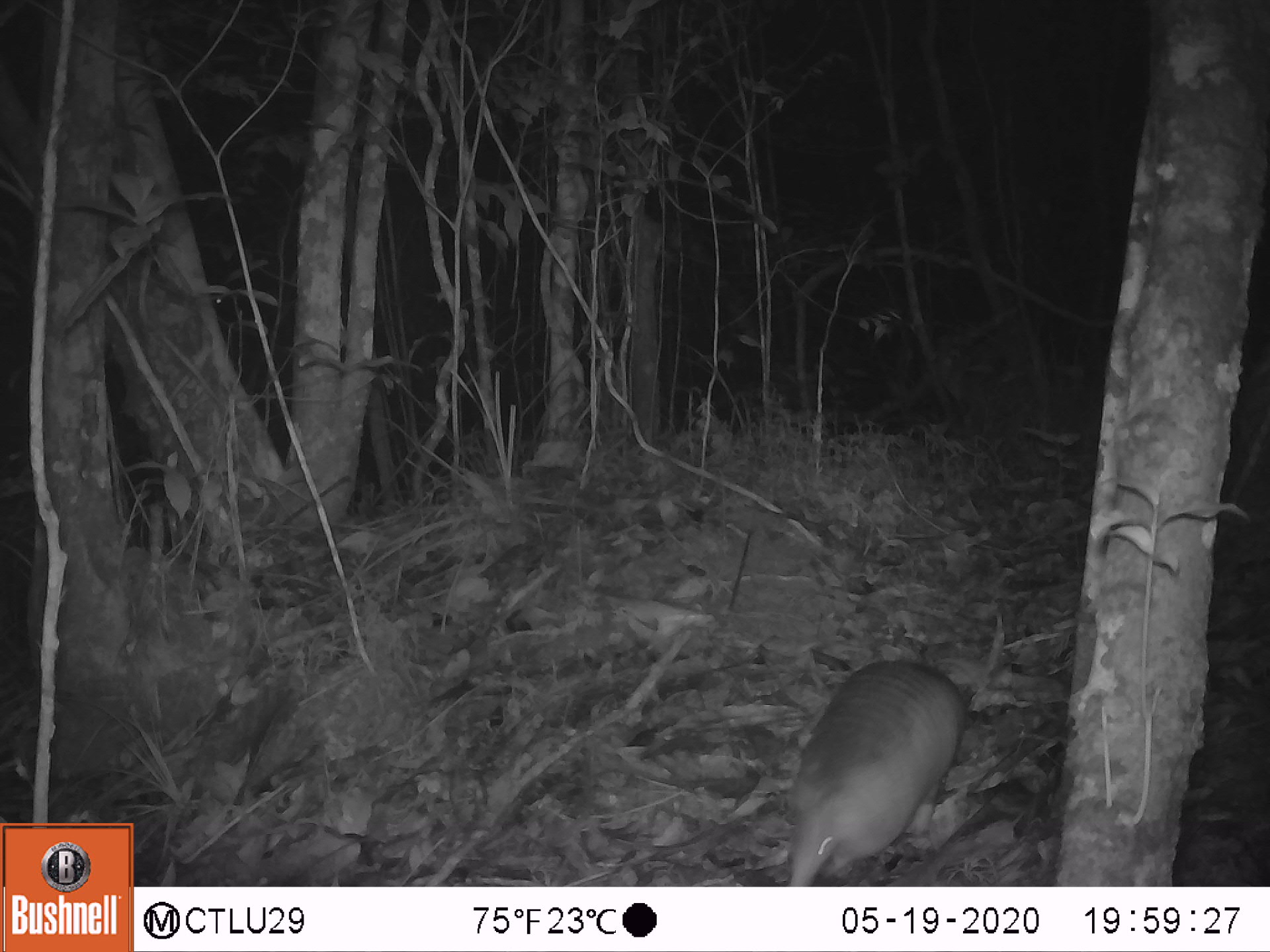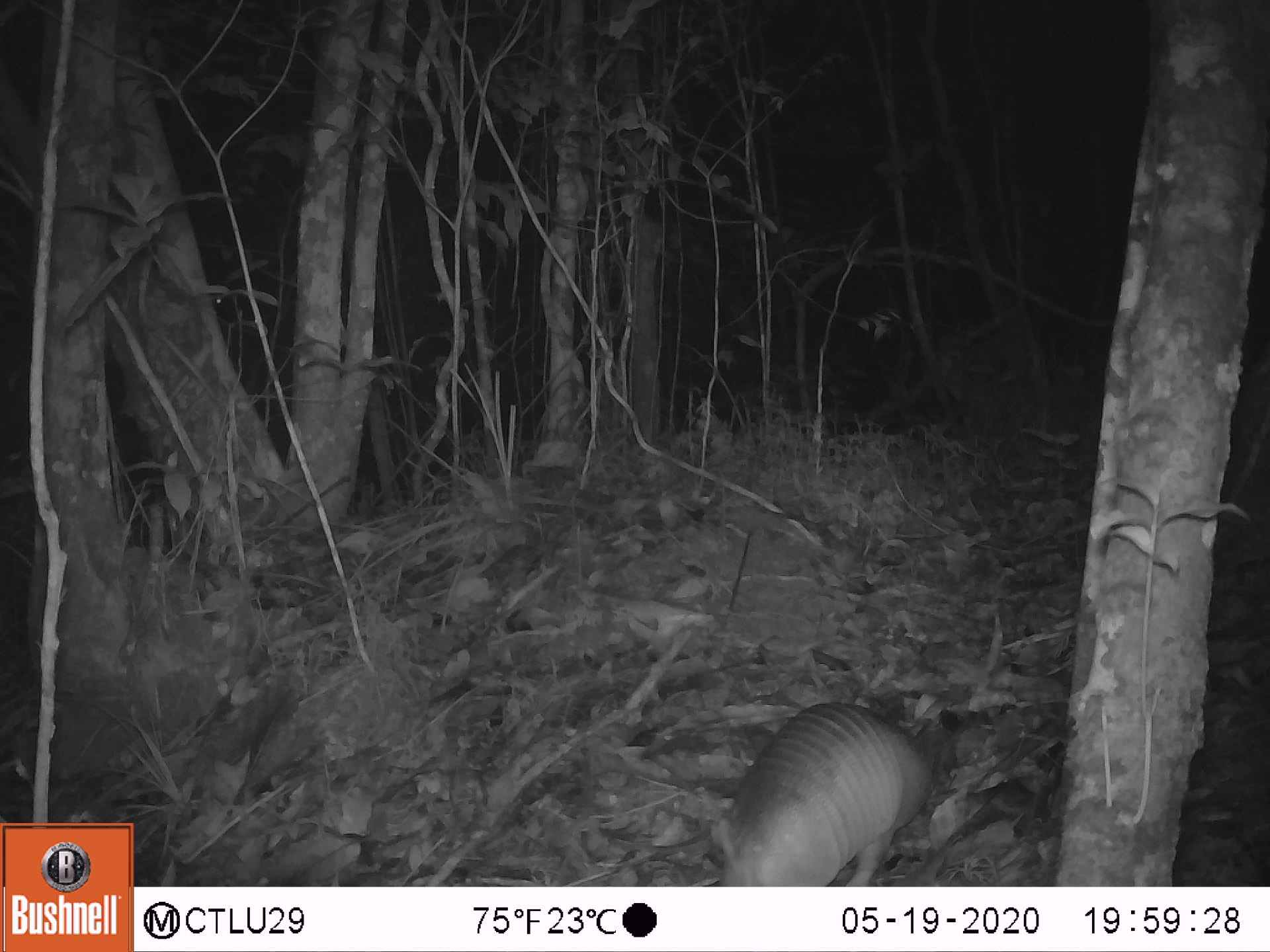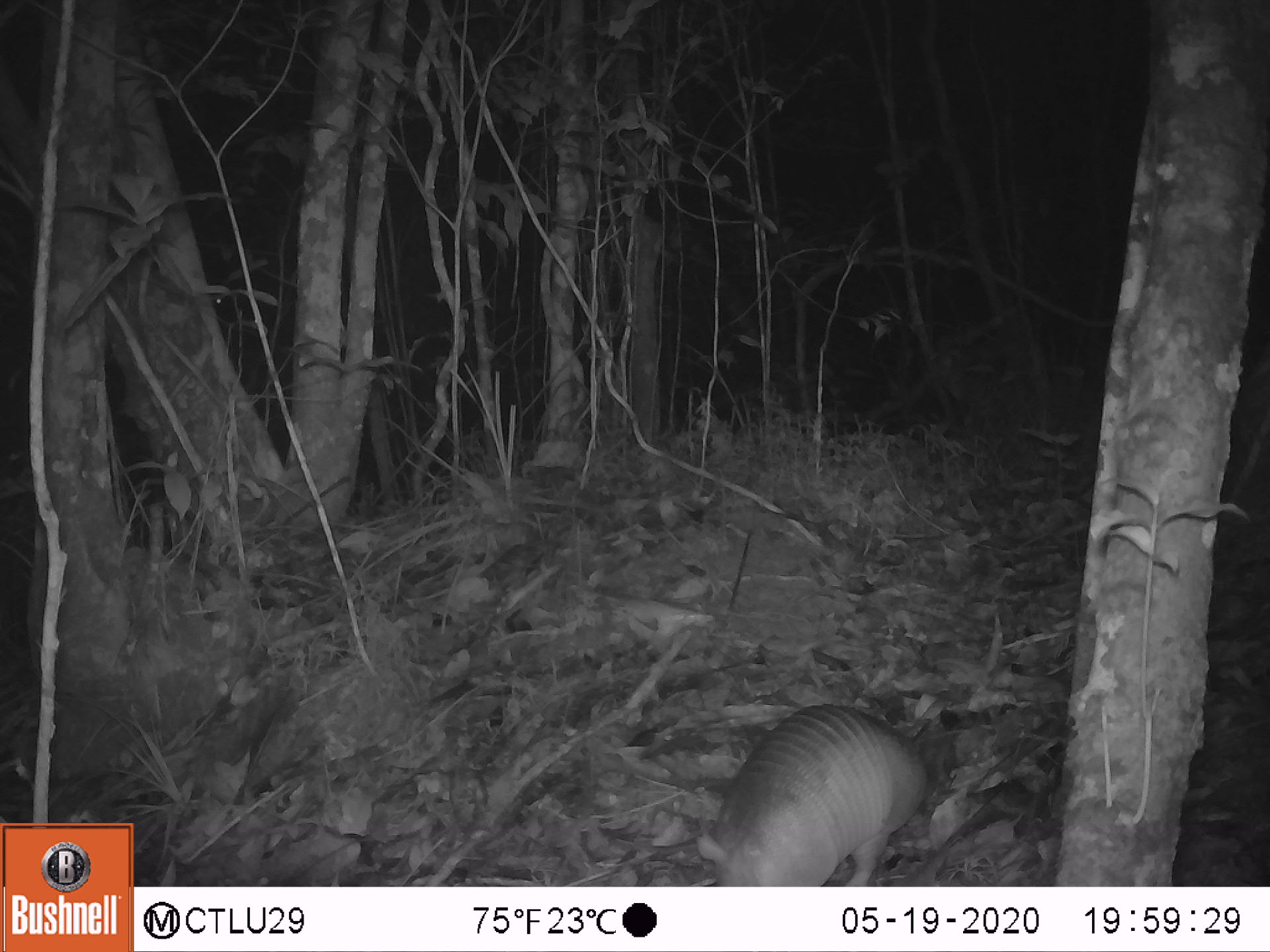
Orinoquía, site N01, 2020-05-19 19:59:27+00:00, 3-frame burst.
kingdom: Animalia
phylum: Chordata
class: Mammalia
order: Cingulata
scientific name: Cingulata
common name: armadillo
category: unknown armadillo